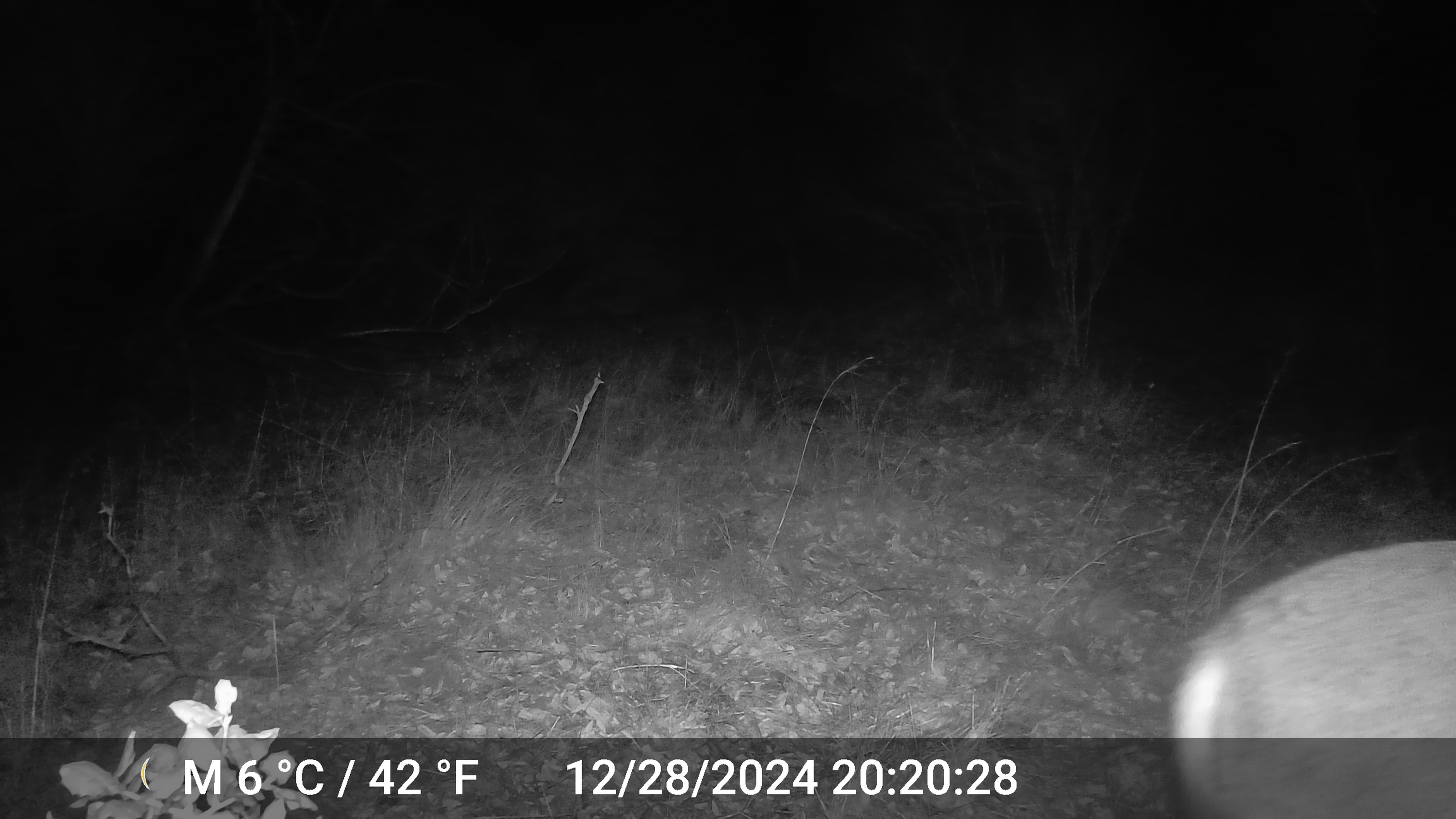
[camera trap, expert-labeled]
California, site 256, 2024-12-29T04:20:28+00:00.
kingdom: Animalia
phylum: Chordata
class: Mammalia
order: Artiodactyla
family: Cervidae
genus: Odocoileus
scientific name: Odocoileus hemionus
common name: mule deer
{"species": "mule deer (Odocoileus hemionus)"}